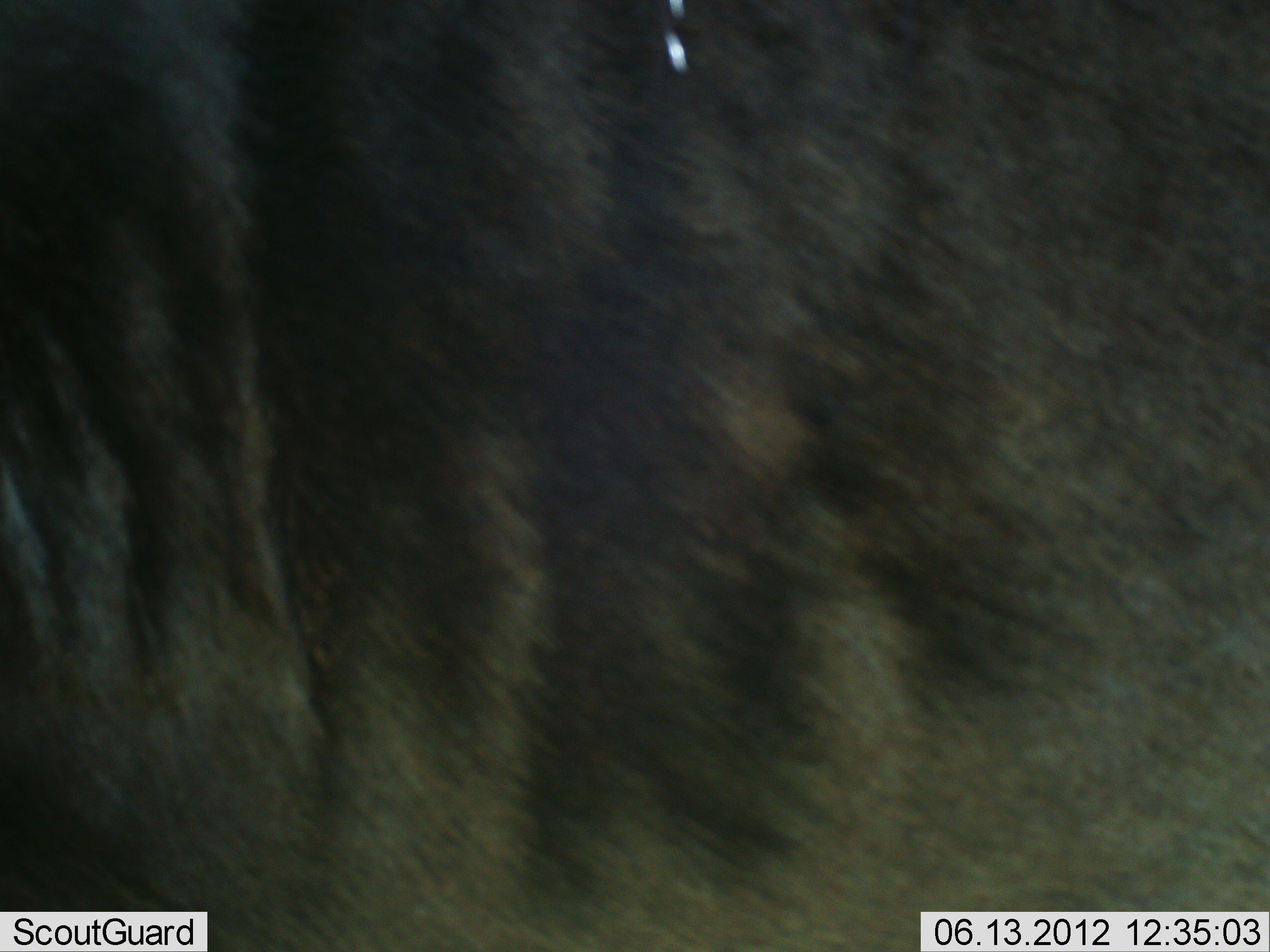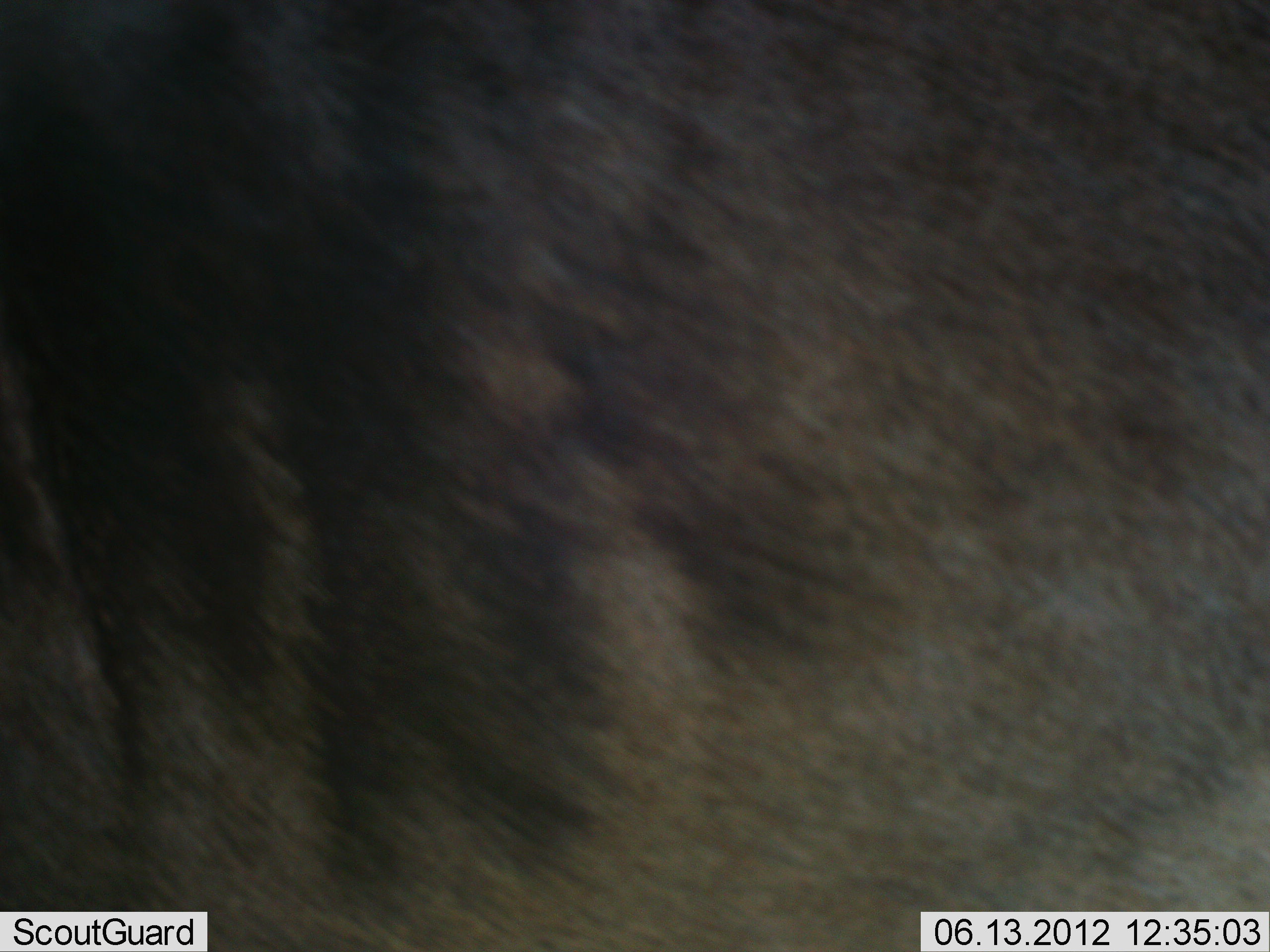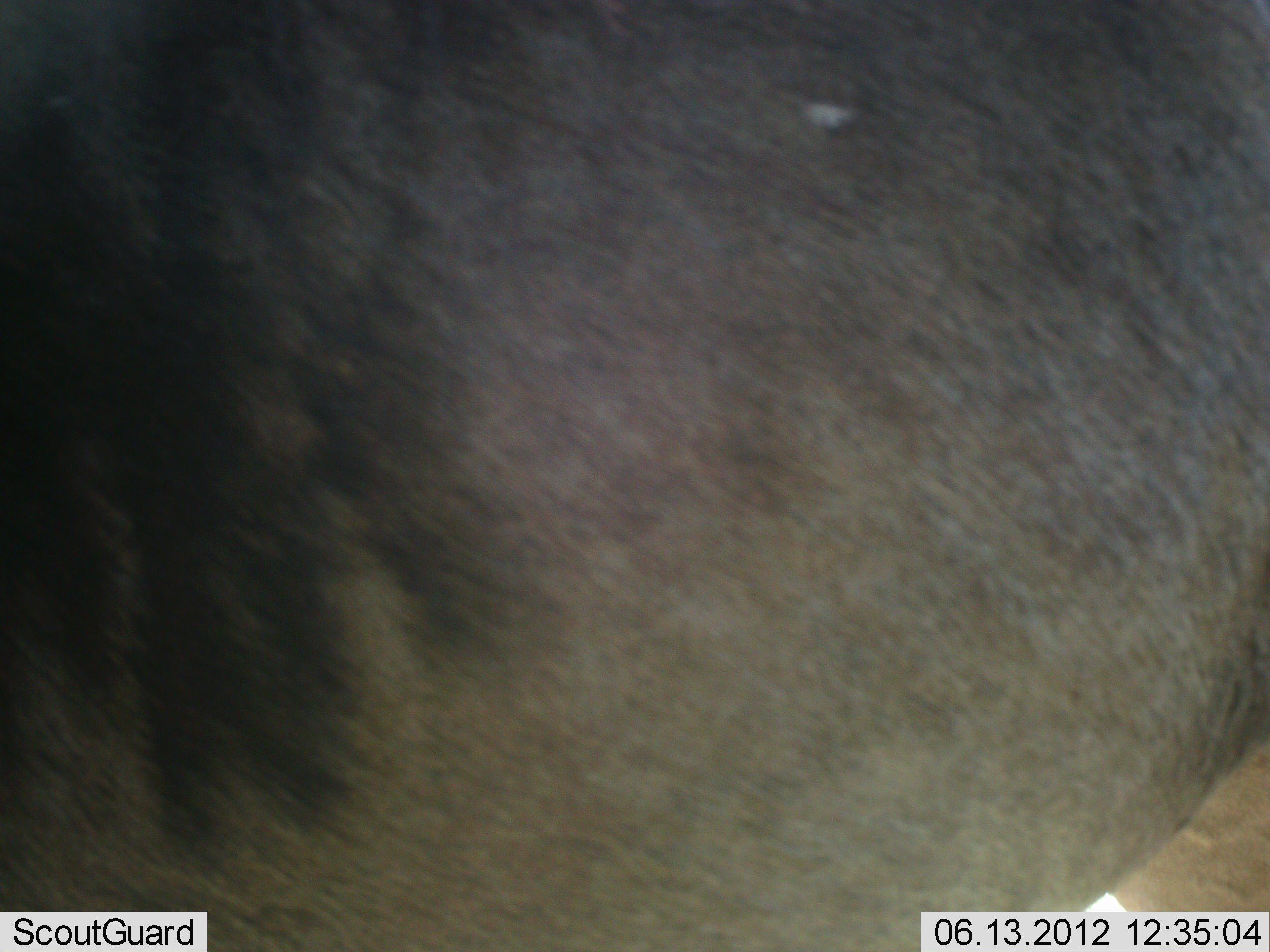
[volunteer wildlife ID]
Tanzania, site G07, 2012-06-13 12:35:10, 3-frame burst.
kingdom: Animalia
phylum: Chordata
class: Mammalia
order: Artiodactyla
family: Bovidae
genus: Connochaetes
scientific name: Connochaetes taurinus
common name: blue wildebeest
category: wildebeest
Wildebeest (blue wildebeest) (Connochaetes taurinus), count 1. Behavior (volunteer vote fractions): standing 80%, resting 0%, moving 20%, interacting 0%. Young present (vote fraction): 0%. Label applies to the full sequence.